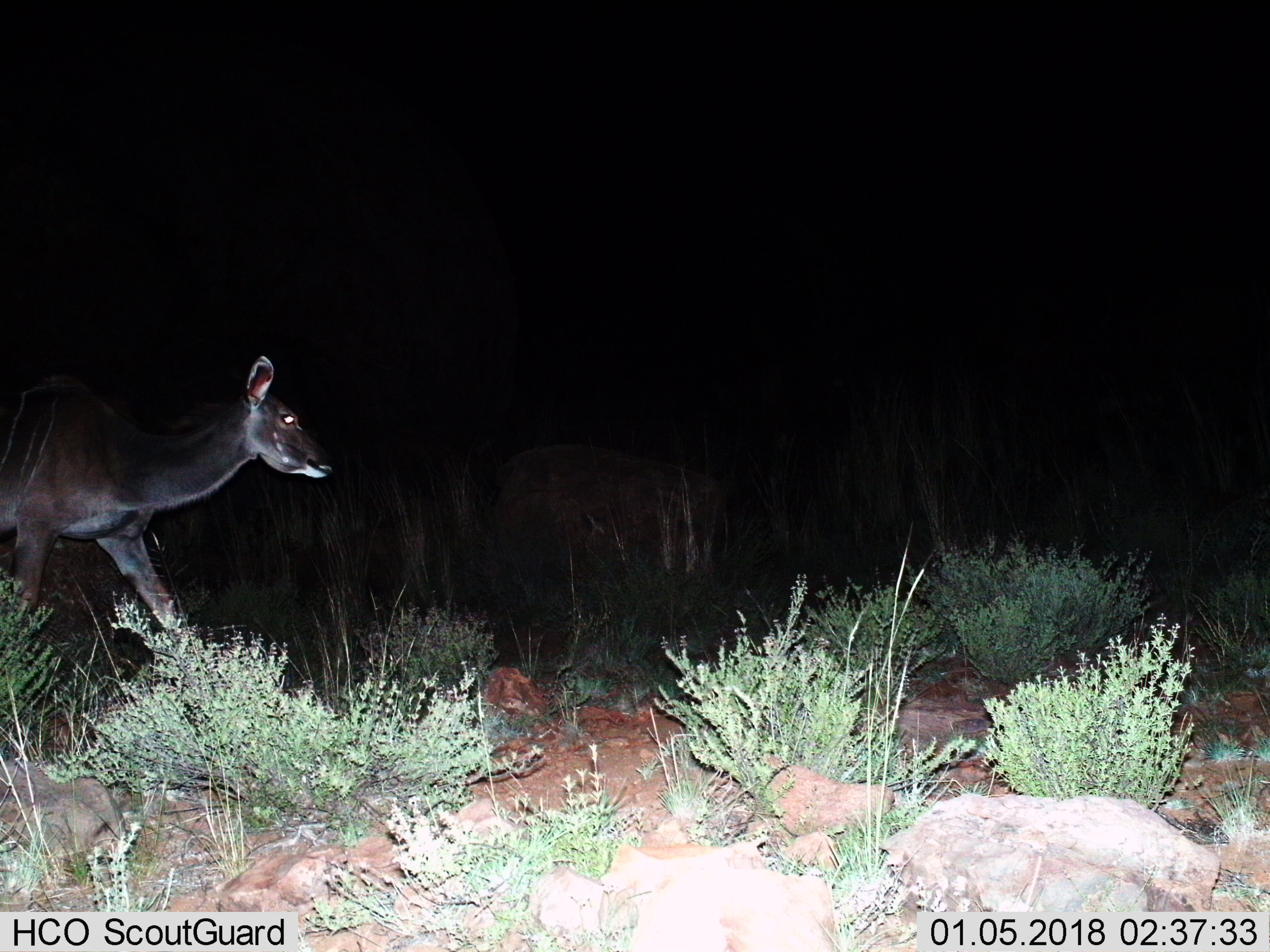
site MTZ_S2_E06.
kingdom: Animalia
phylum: Chordata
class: Mammalia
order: Artiodactyla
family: Bovidae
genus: Tragelaphus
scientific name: Tragelaphus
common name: kudu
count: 1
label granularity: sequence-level